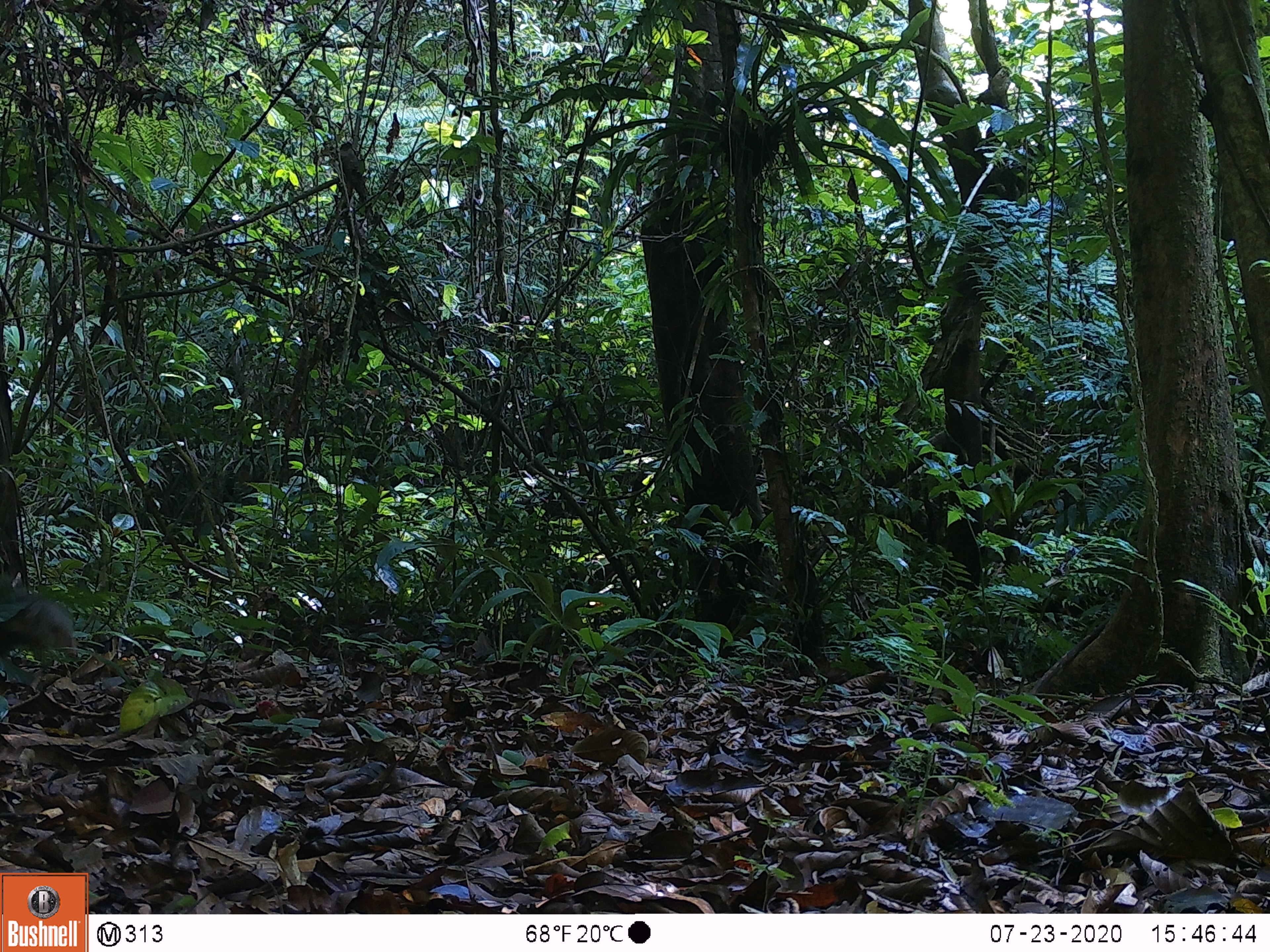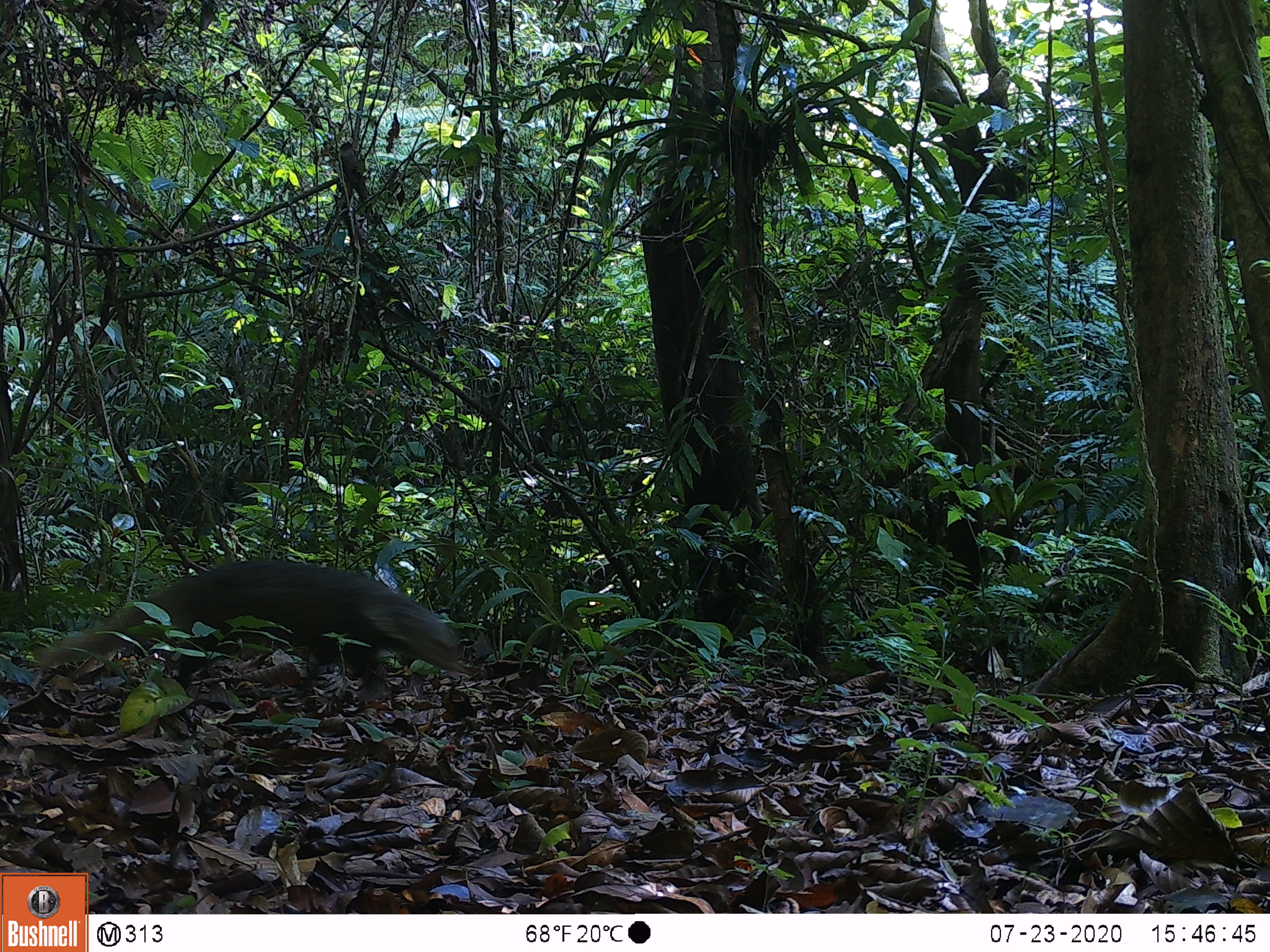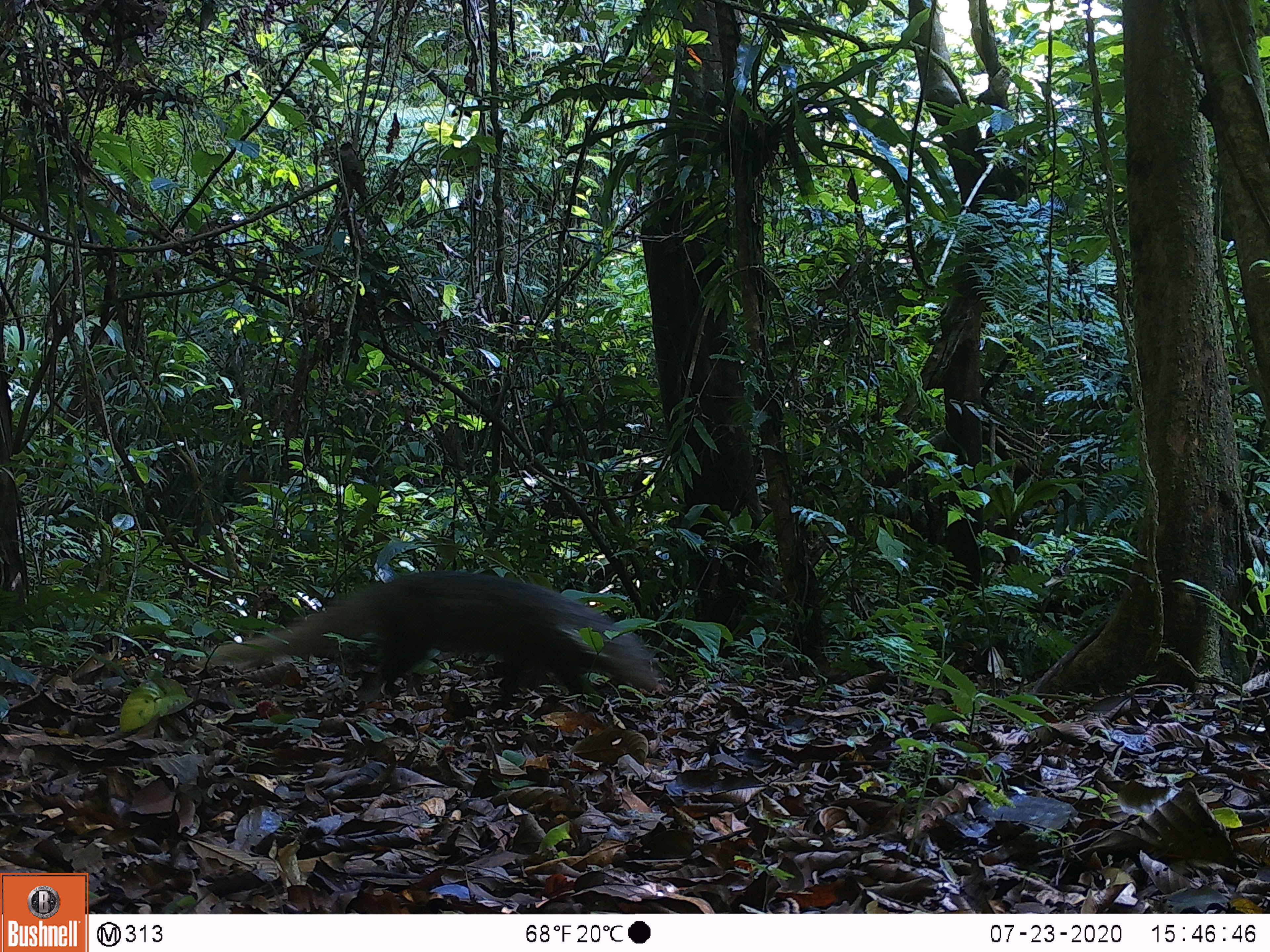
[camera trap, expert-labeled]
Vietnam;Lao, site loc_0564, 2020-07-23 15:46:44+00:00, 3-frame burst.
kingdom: Animalia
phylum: Chordata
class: Mammalia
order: Carnivora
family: Herpestidae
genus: Urva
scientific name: Urva urva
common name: crab-eating mongoose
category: crab eating mongoose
Crab eating mongoose (crab-eating mongoose) (Urva urva). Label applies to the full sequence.